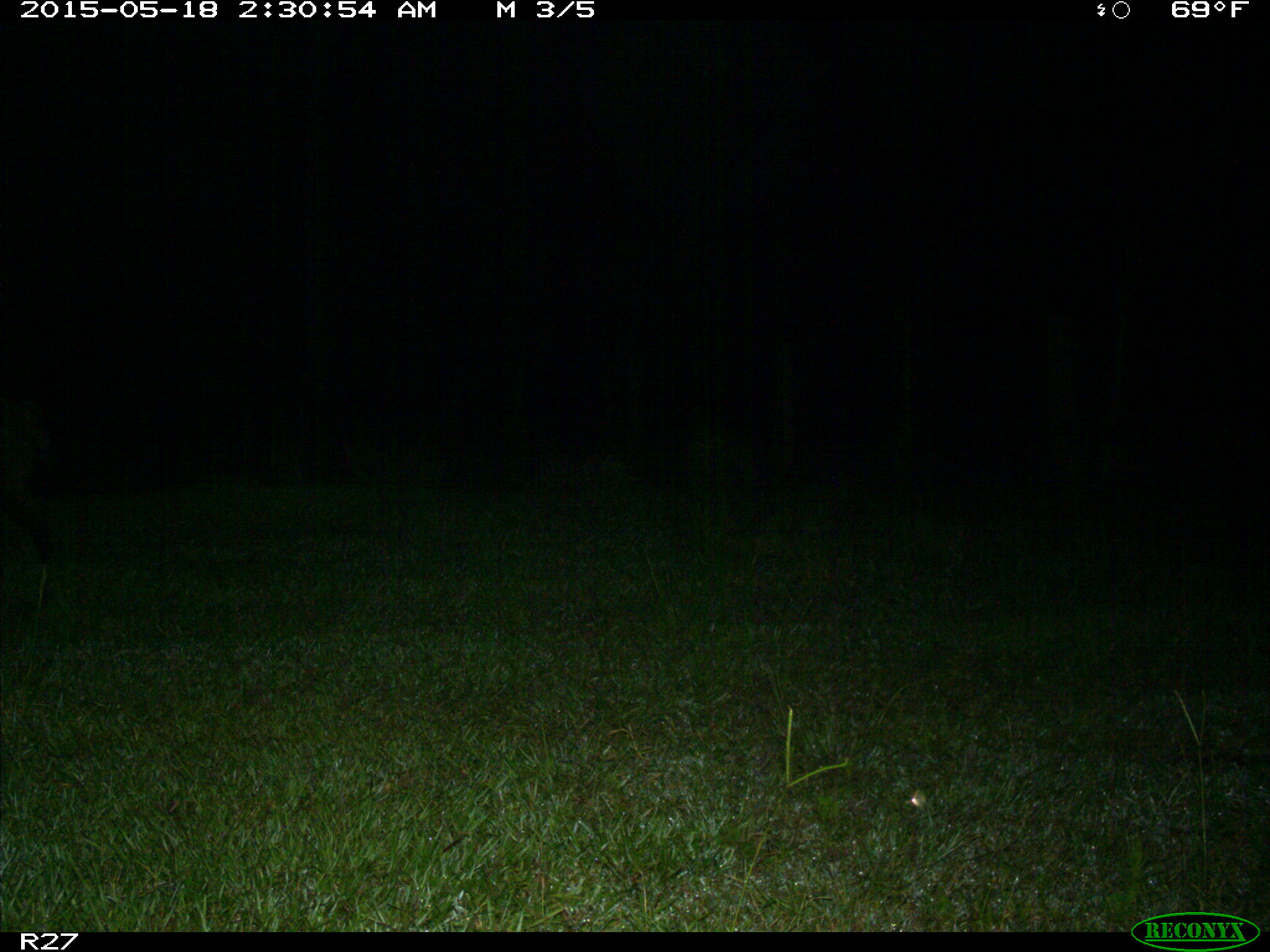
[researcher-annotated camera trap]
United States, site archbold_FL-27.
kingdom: Animalia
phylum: Chordata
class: Mammalia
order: Artiodactyla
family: Suidae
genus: Sus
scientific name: Sus scrofa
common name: wild boar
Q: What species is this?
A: Sus scrofa (wild boar).